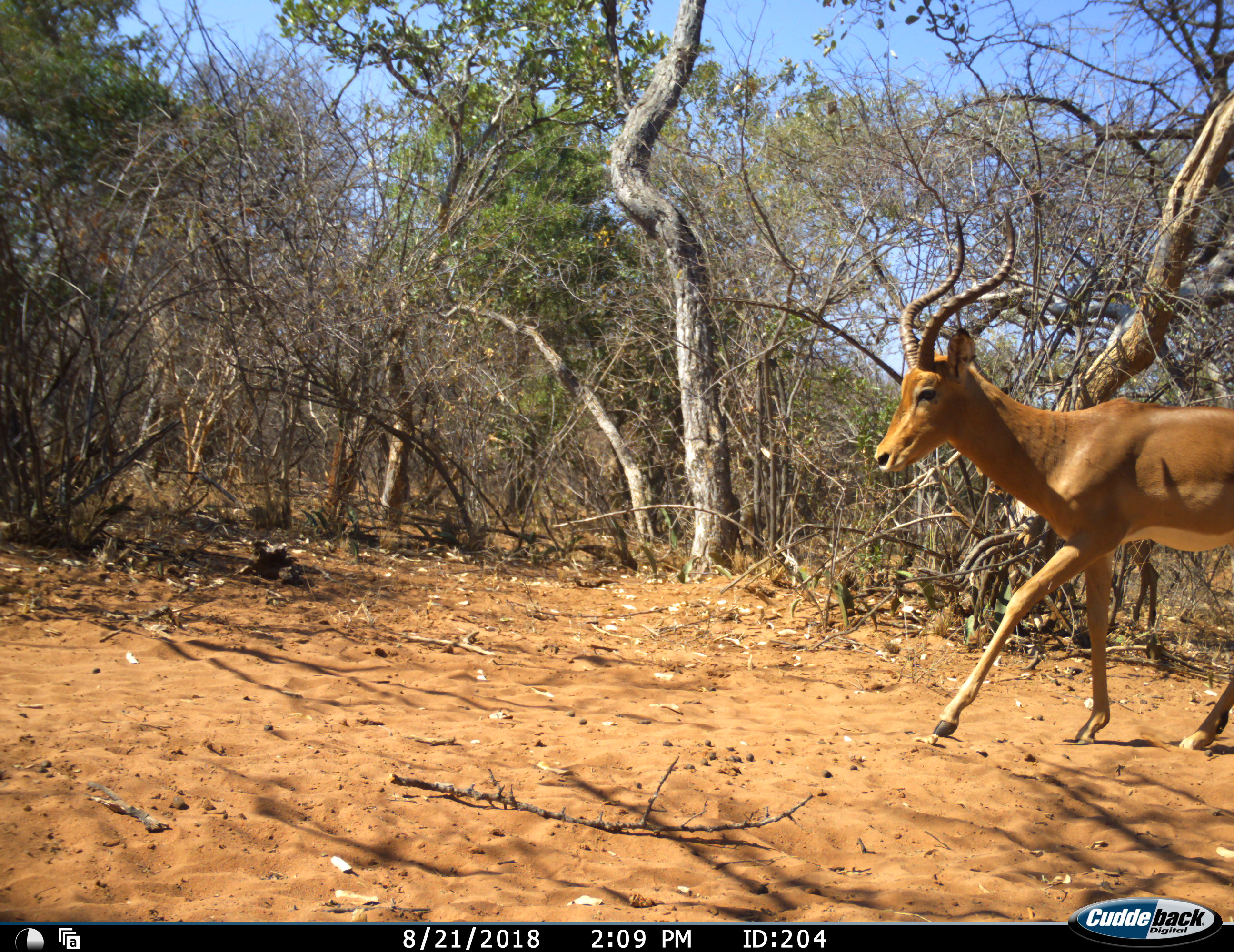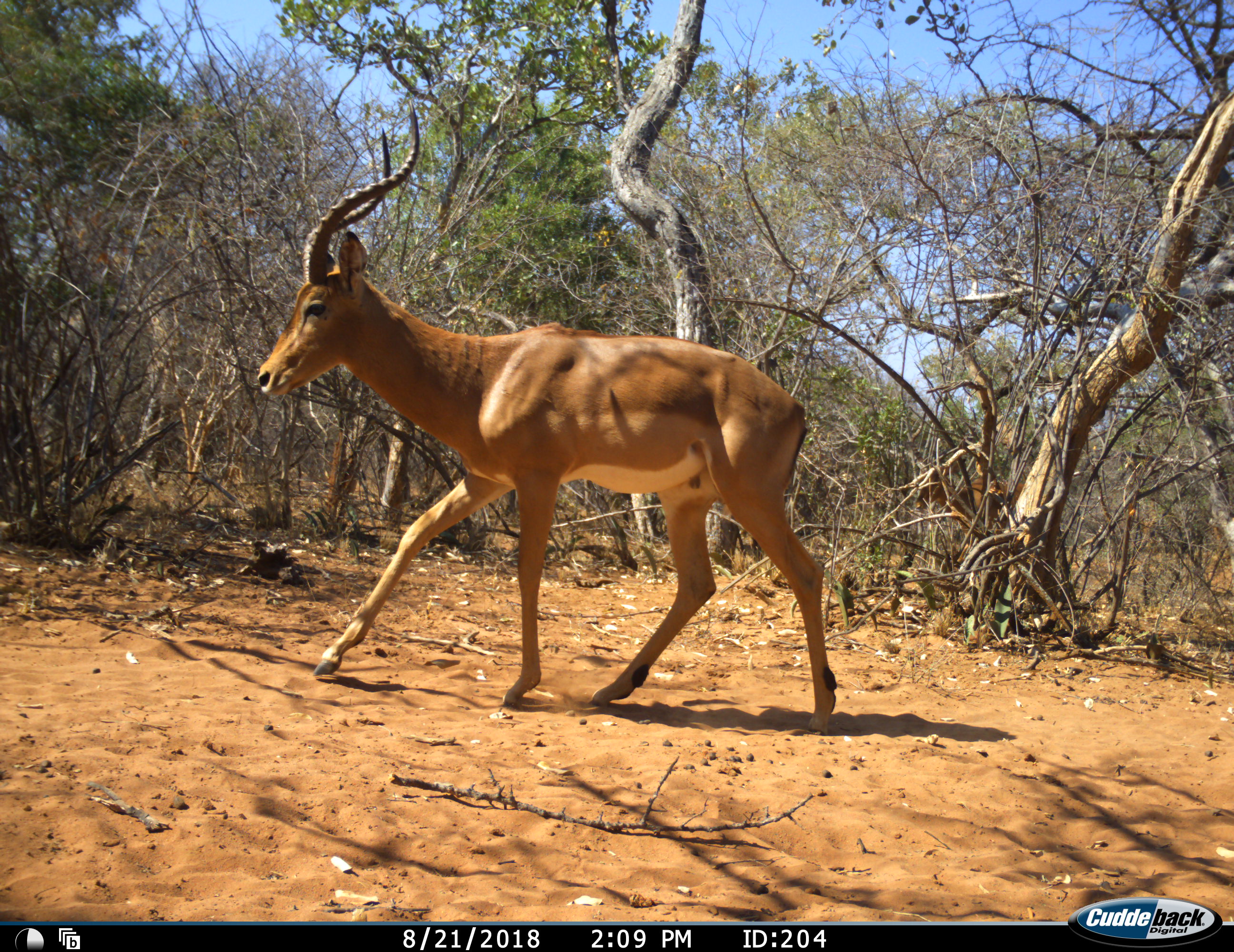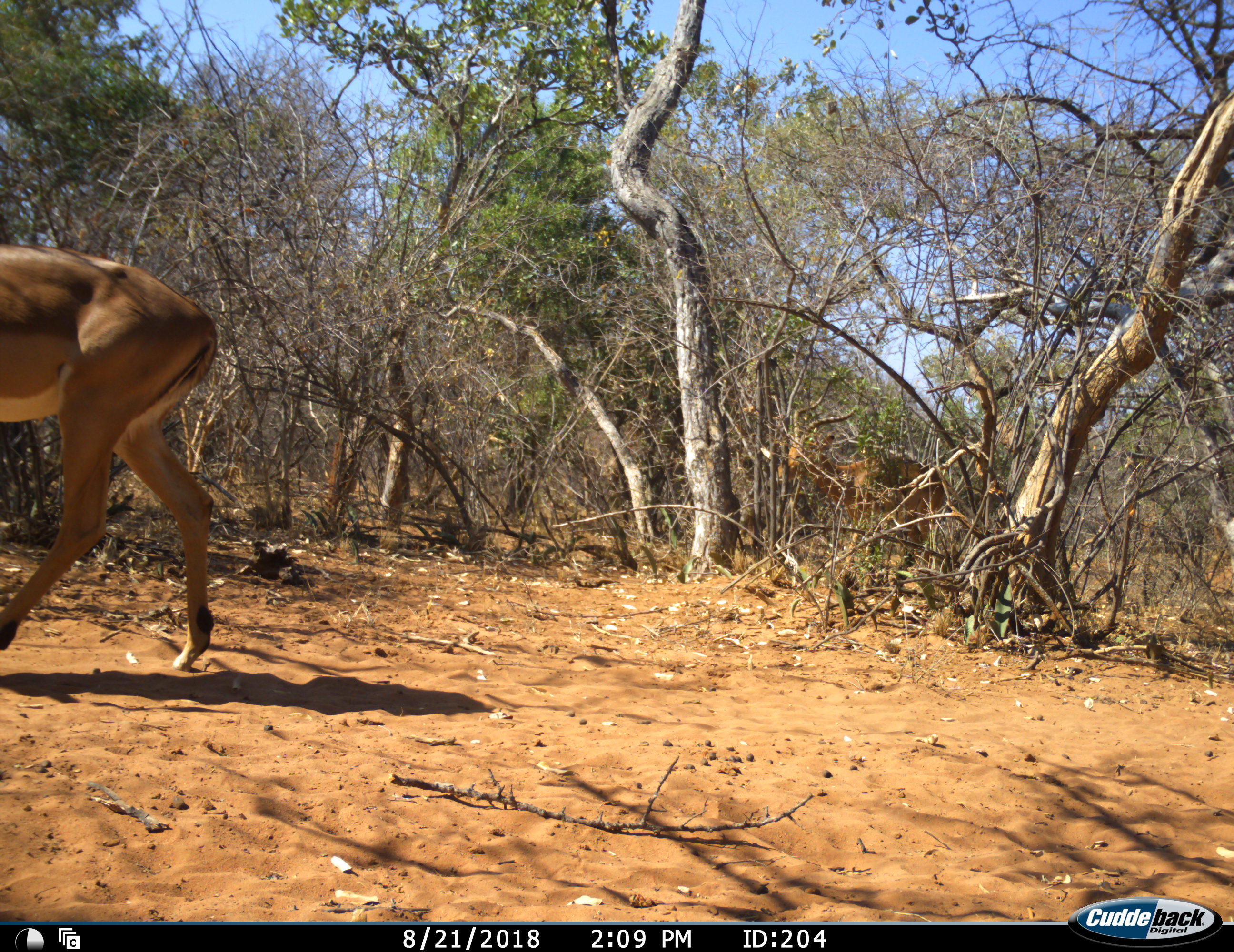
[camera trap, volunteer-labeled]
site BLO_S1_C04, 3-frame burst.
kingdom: Animalia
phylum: Chordata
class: Mammalia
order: Artiodactyla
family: Bovidae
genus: Aepyceros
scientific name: Aepyceros melampus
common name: impala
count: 1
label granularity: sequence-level